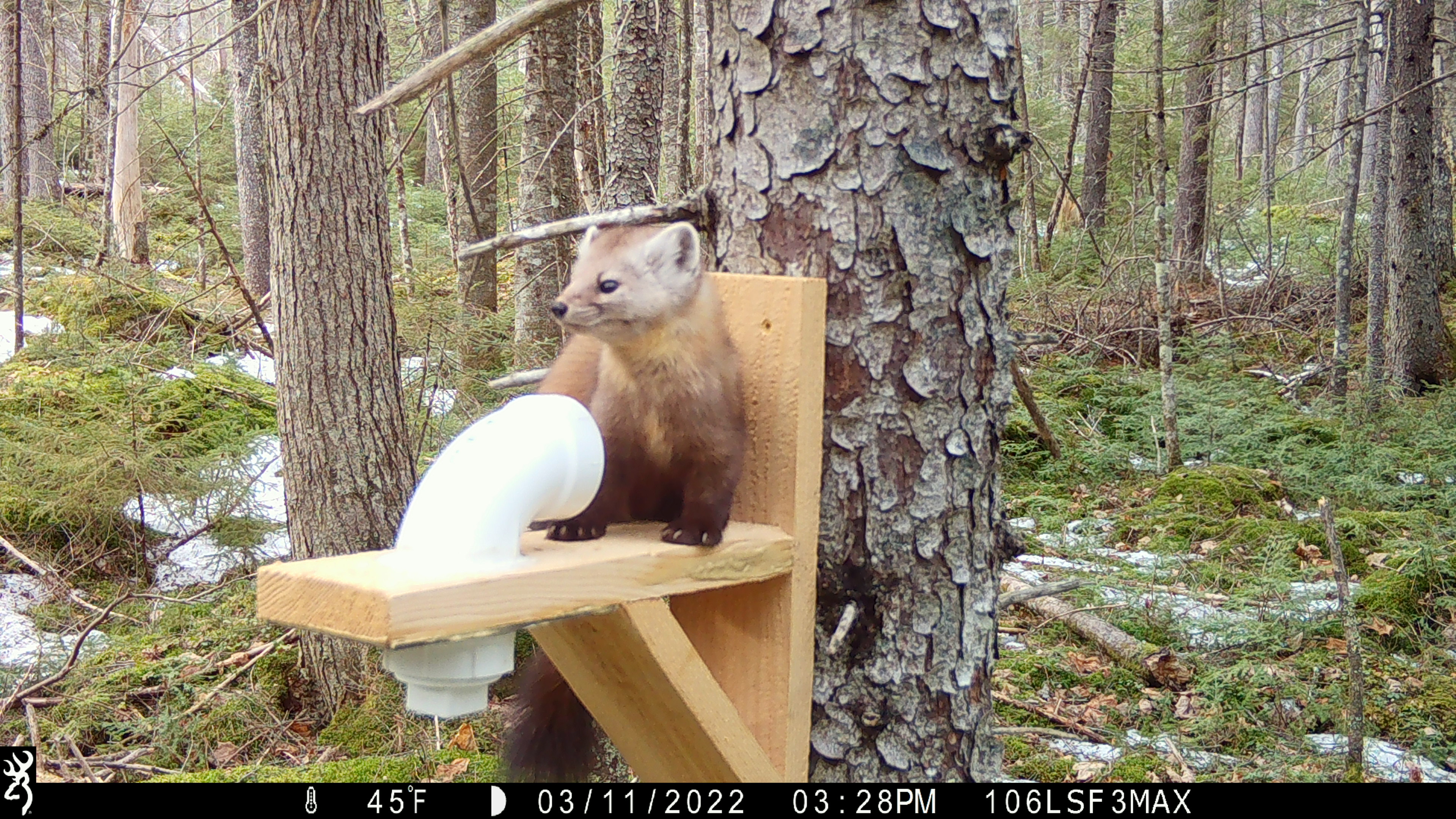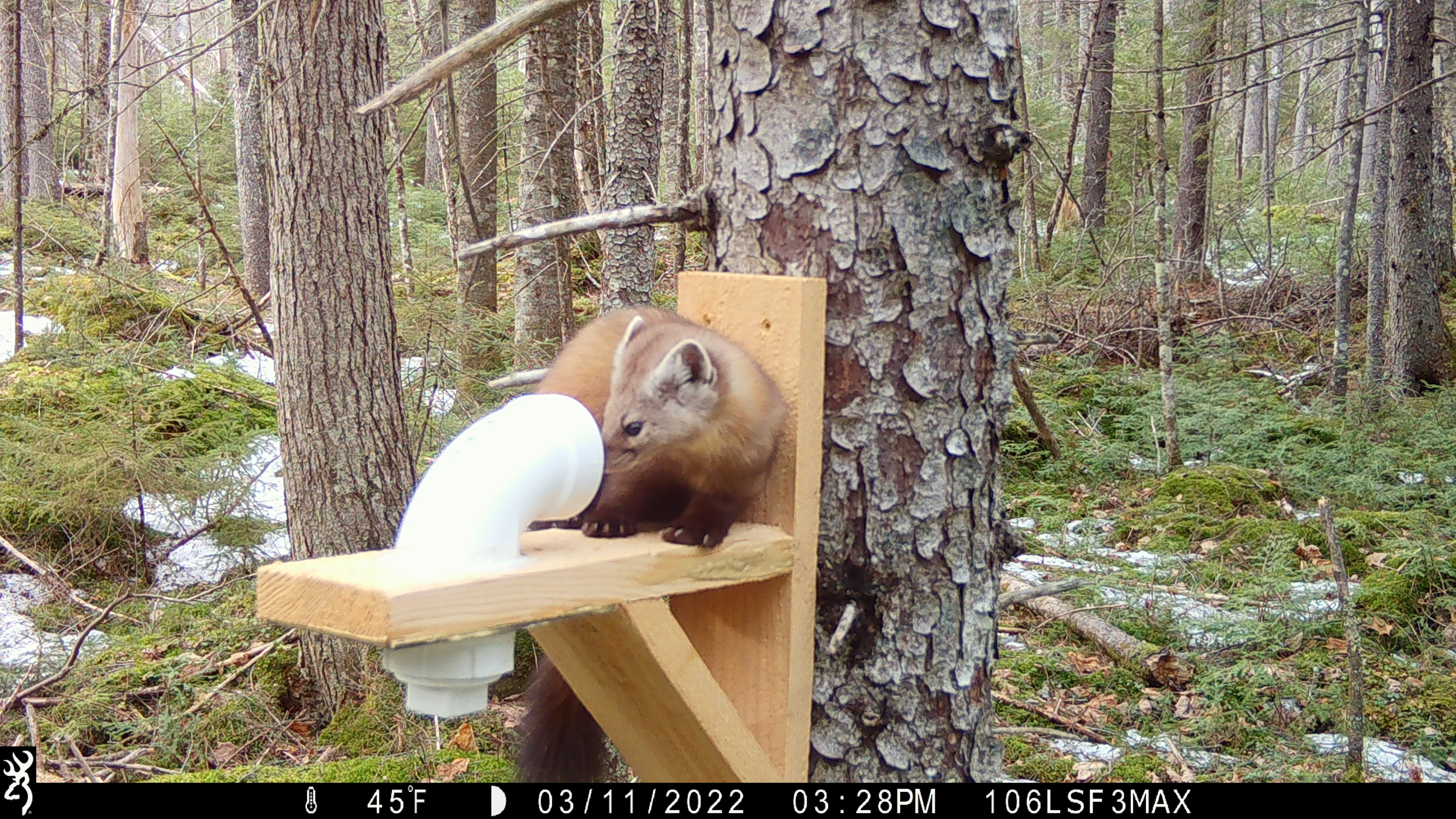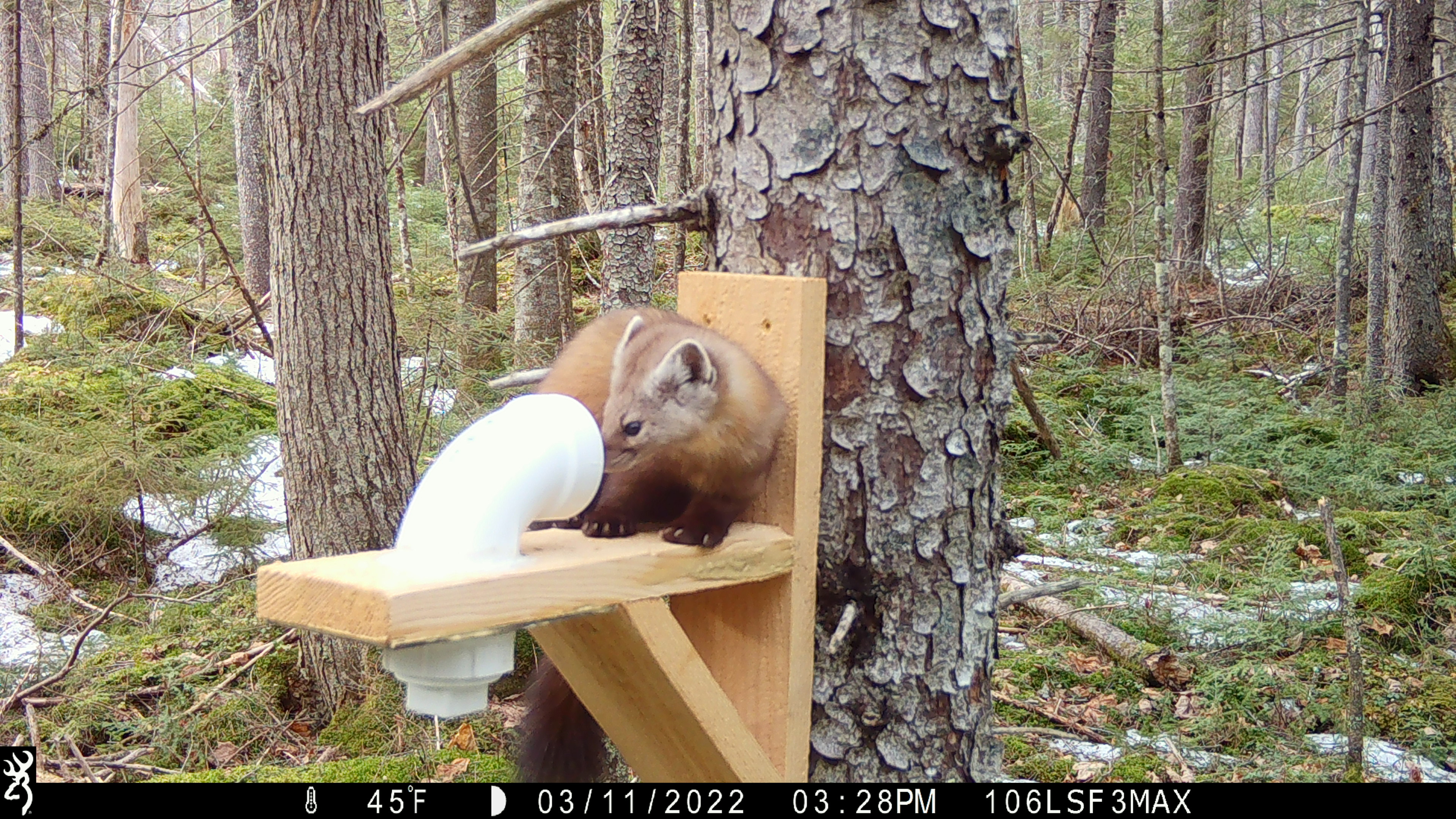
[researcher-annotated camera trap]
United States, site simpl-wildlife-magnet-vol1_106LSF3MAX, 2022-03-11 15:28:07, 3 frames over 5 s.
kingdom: Animalia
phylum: Chordata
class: Mammalia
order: Carnivora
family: Mustelidae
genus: Martes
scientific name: Martes americana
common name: american marten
American marten (Martes americana).